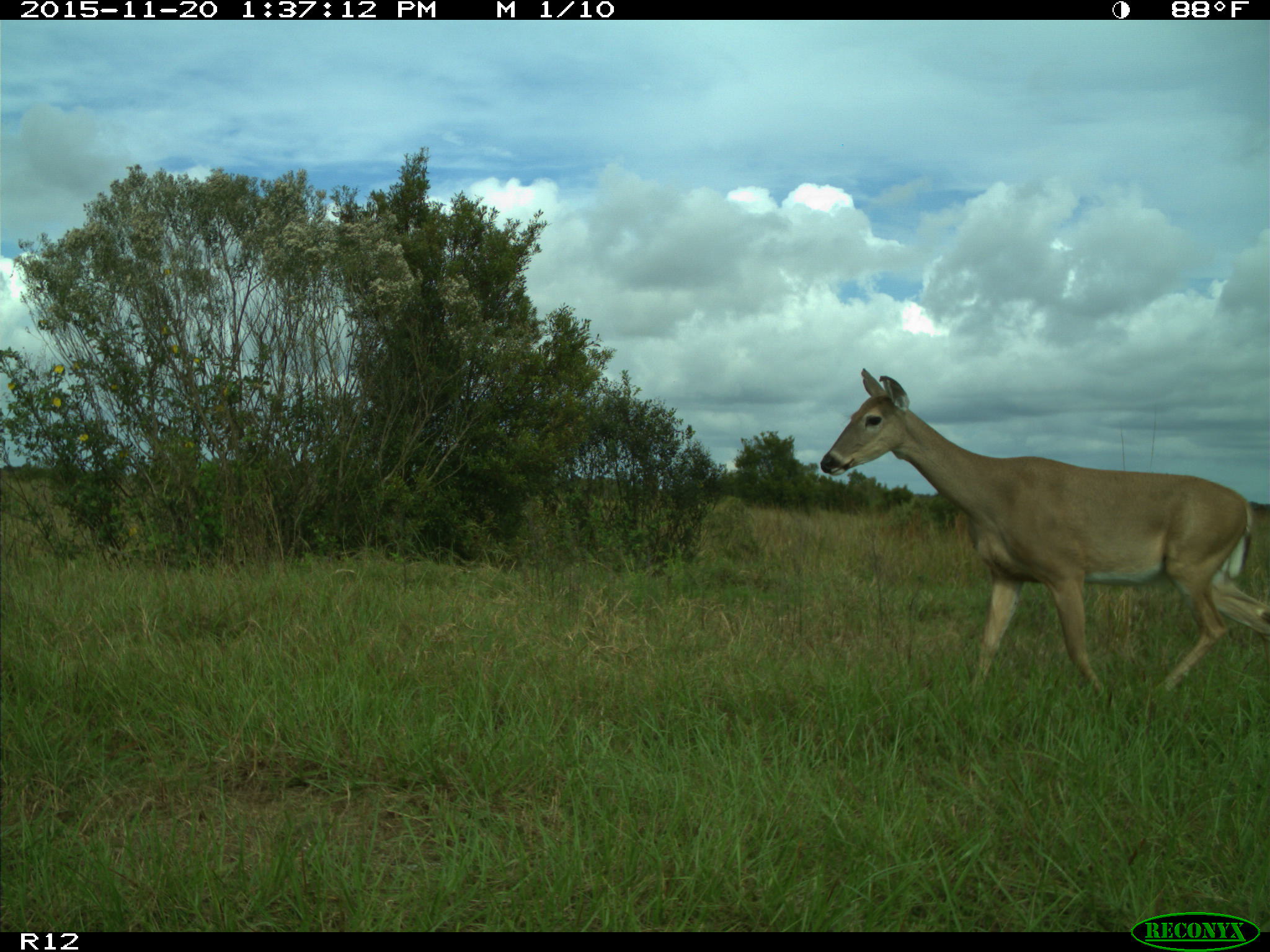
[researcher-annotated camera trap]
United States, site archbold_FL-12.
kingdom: Animalia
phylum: Chordata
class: Mammalia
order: Artiodactyla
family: Cervidae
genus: Odocoileus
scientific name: Odocoileus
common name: deer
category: unidentified deer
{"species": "unidentified deer (deer) (Odocoileus)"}